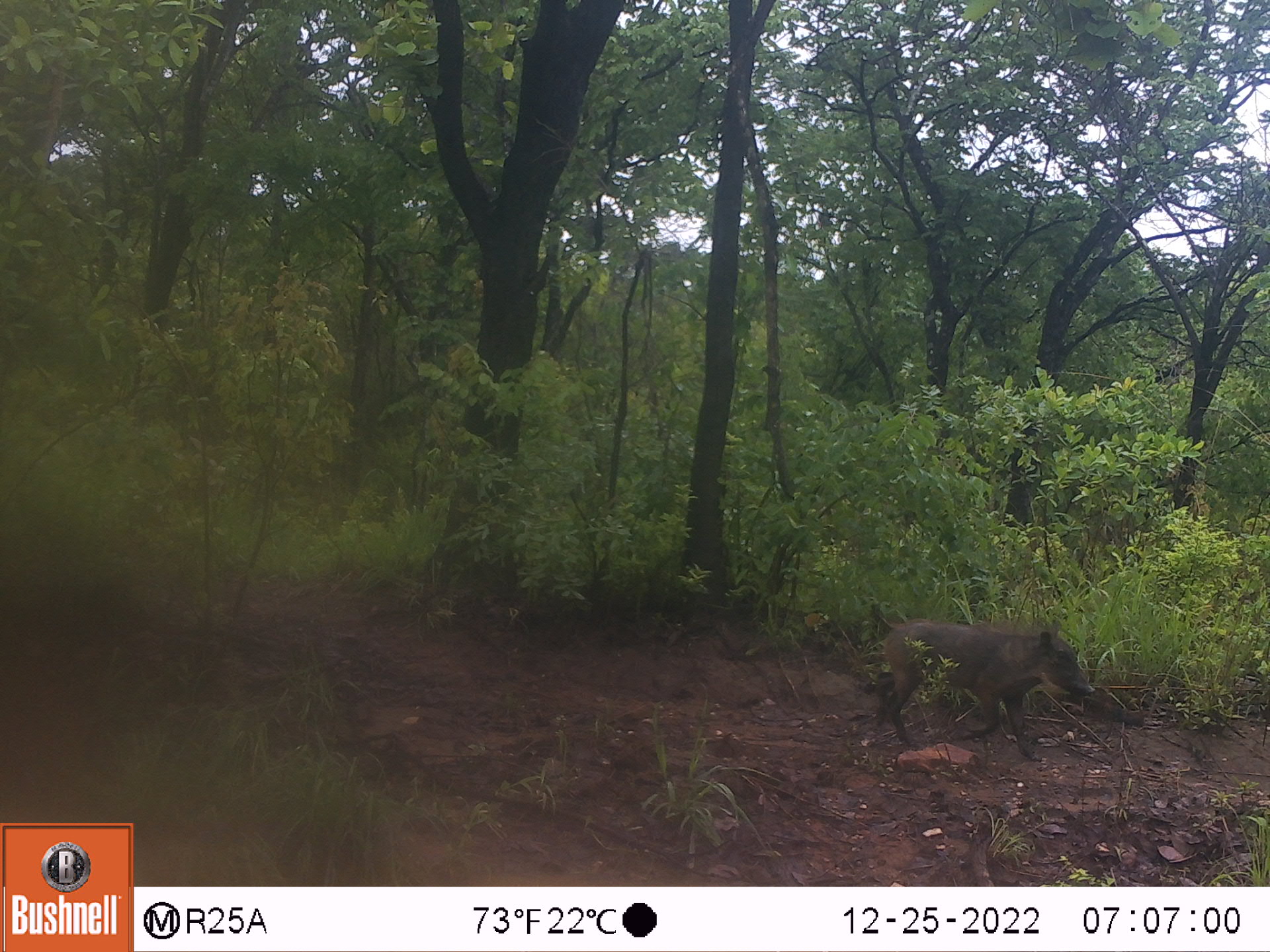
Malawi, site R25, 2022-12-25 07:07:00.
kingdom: Animalia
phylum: Chordata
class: Mammalia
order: Artiodactyla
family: Suidae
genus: Phacochoerus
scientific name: Phacochoerus africanus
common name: common warthog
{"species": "common warthog (Phacochoerus africanus)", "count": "1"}